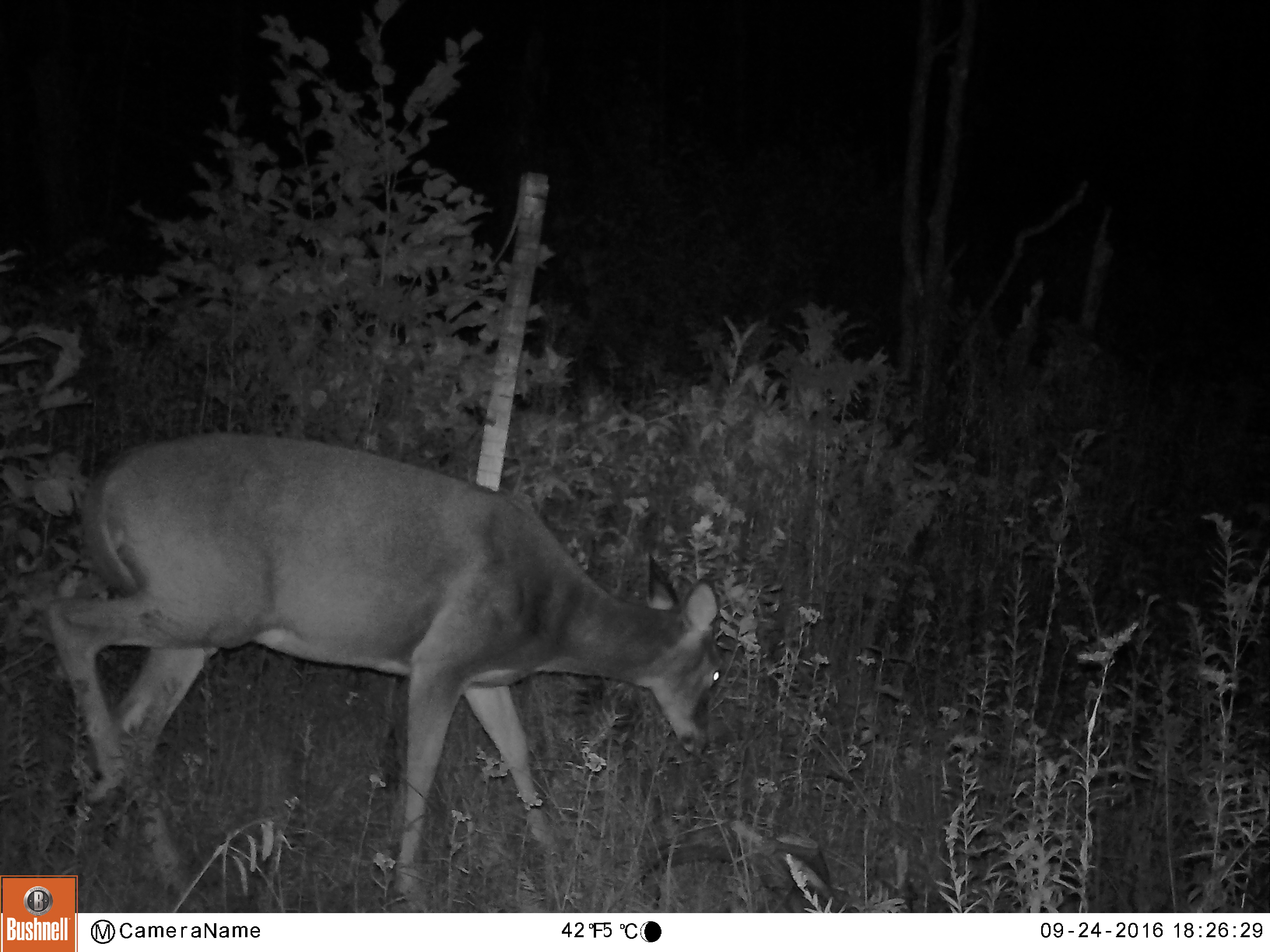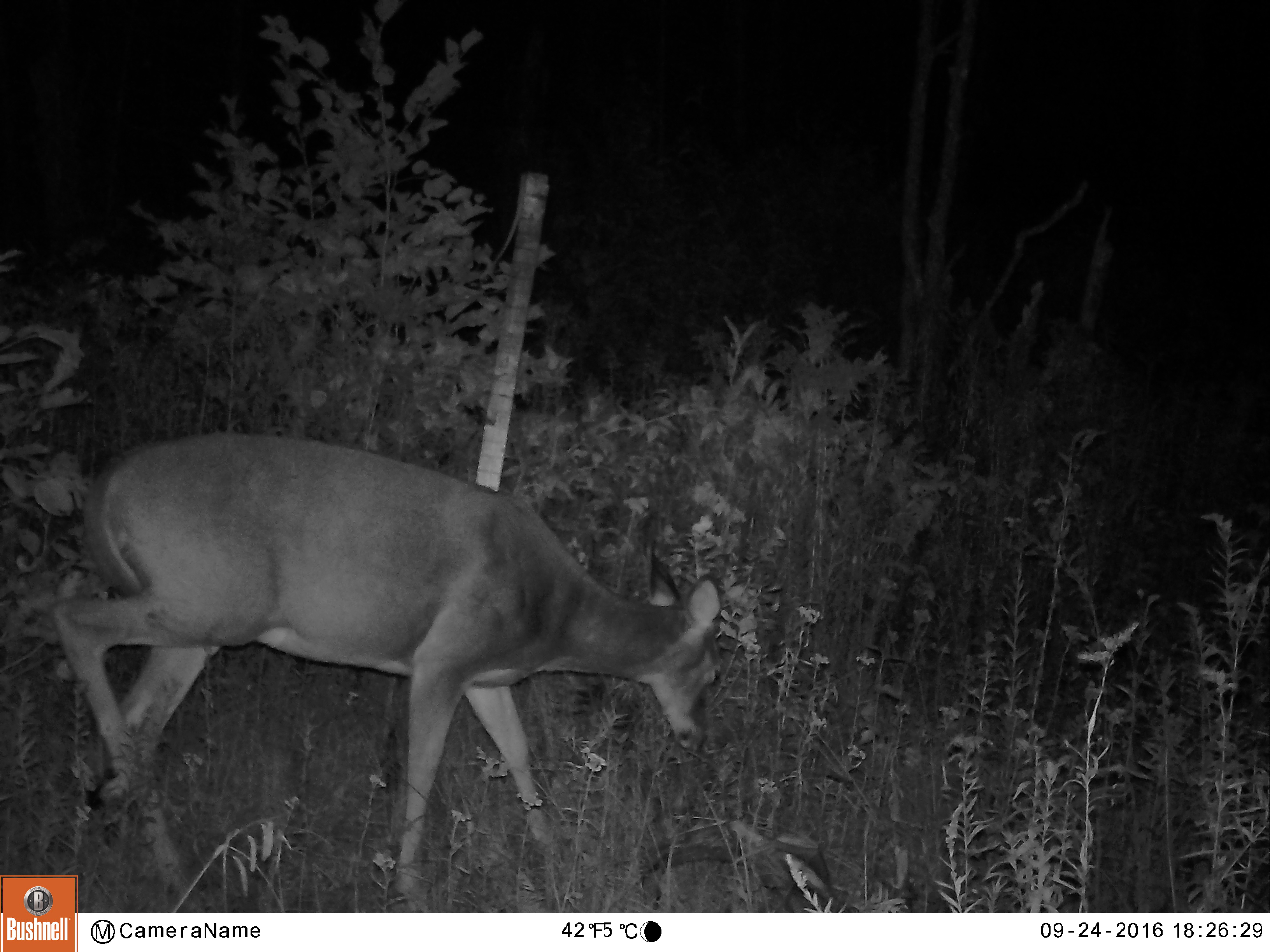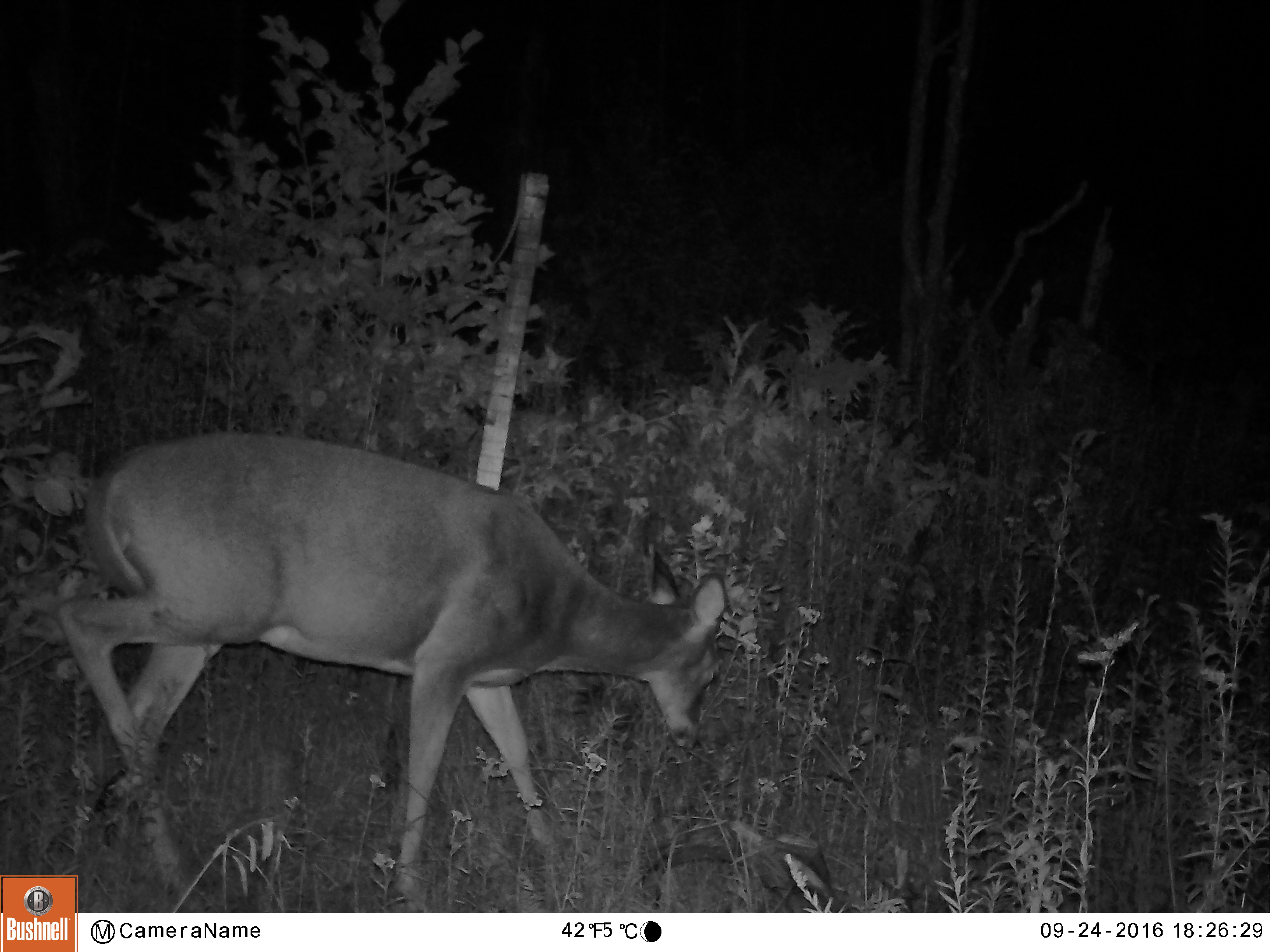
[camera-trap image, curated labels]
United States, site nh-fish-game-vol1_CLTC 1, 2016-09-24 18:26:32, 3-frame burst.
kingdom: Animalia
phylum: Chordata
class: Mammalia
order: Artiodactyla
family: Cervidae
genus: Odocoileus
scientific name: Odocoileus virginianus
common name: white-tailed deer